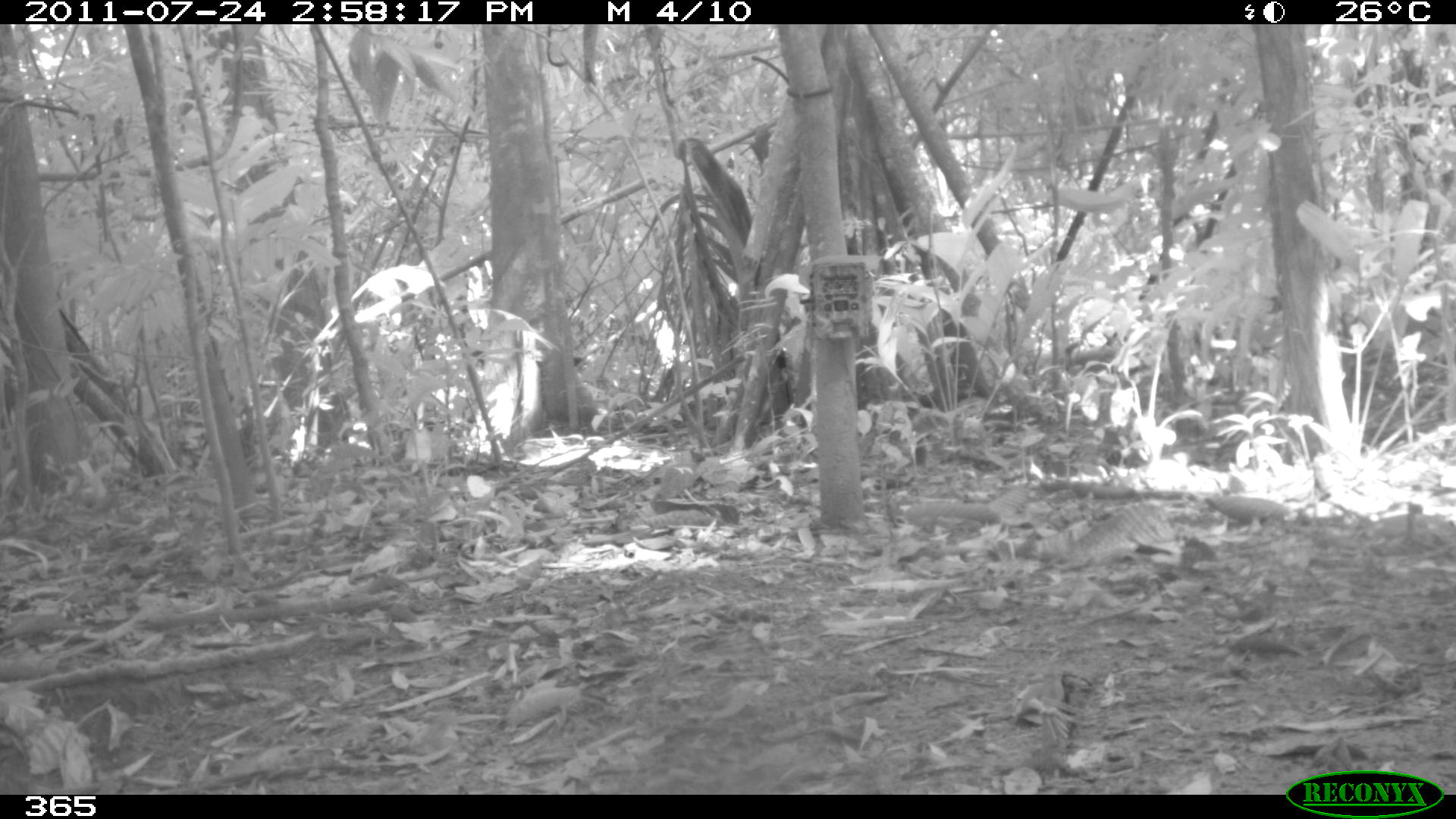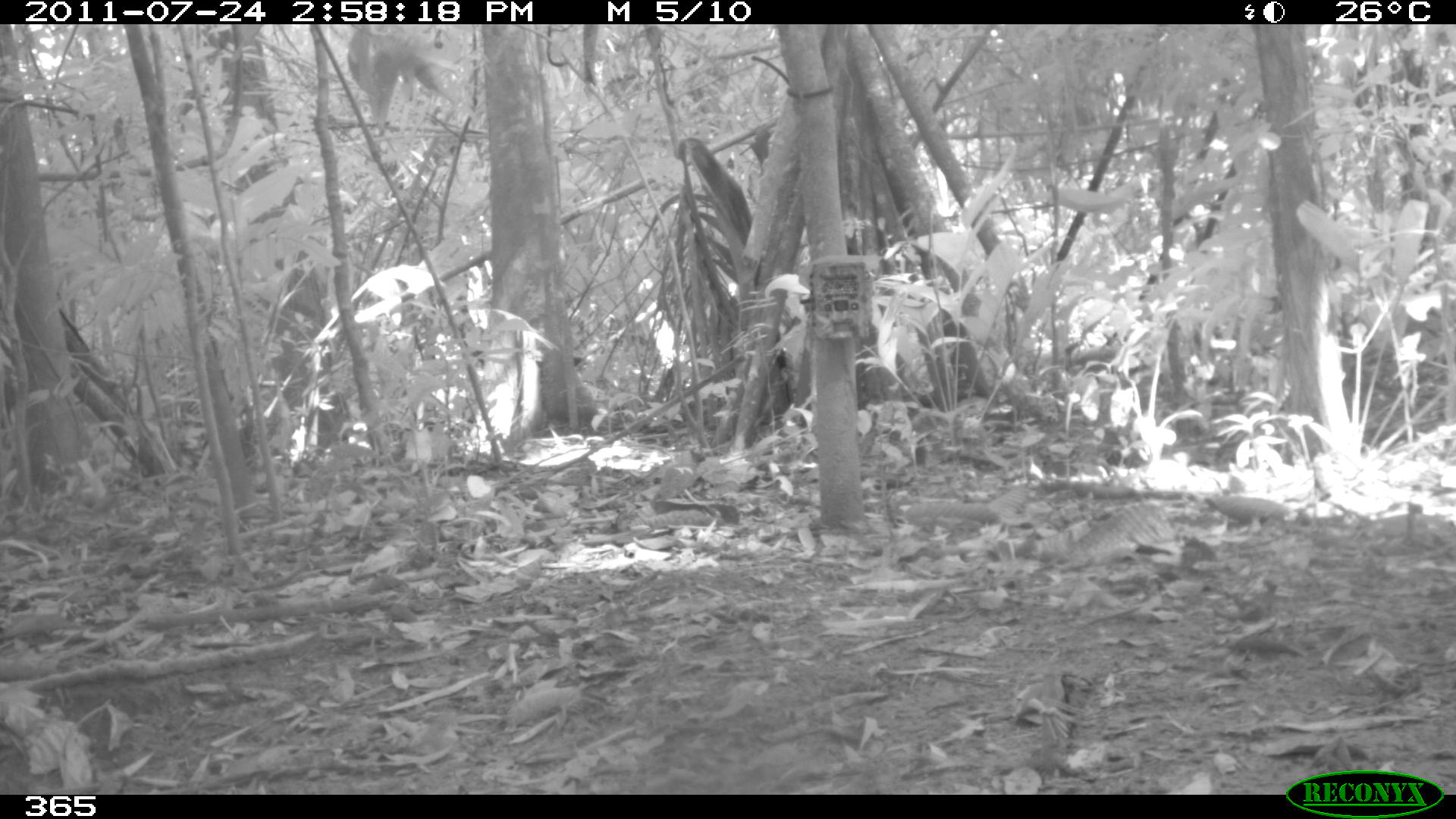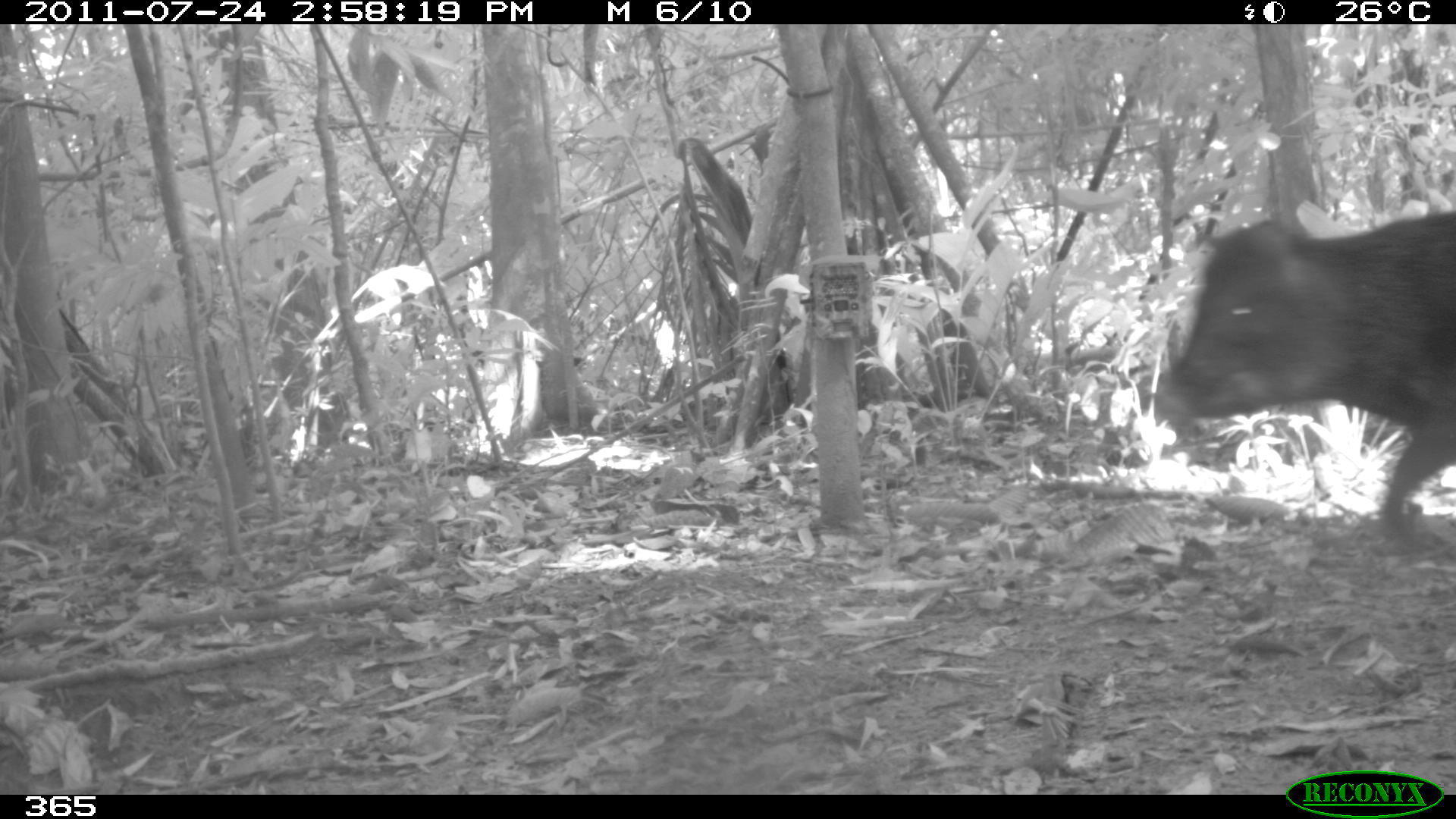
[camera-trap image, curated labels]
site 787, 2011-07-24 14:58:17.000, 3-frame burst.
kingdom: Animalia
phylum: Chordata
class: Mammalia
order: Artiodactyla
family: Tayassuidae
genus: Tayassu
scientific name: Tayassu pecari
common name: white-lipped peccary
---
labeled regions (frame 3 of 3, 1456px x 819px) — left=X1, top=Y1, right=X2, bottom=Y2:
tayassu pecari: left=1153, top=210, right=1455, bottom=541